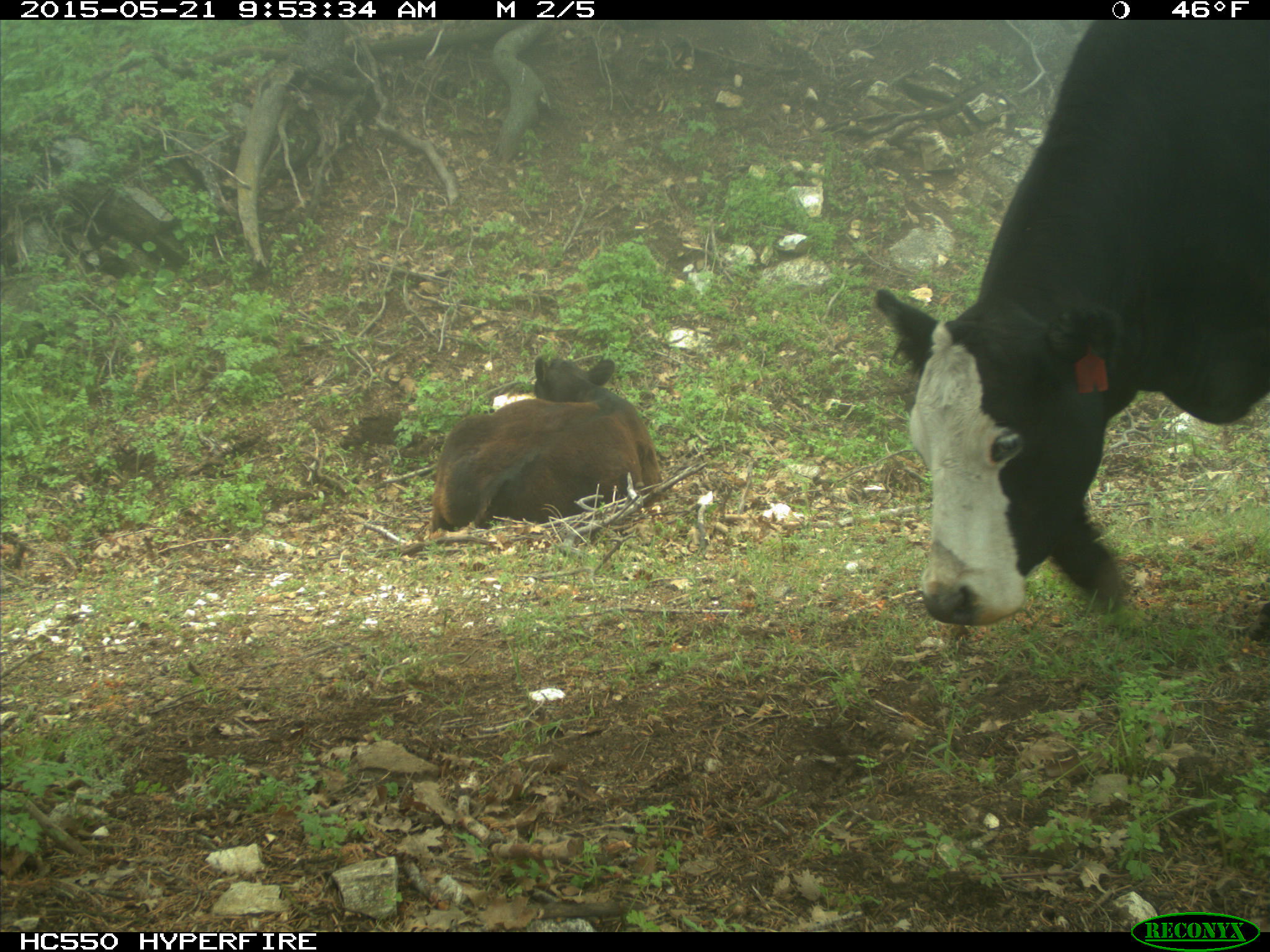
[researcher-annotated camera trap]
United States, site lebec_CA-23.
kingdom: Animalia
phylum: Chordata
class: Mammalia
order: Artiodactyla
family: Bovidae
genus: Bos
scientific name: Bos taurus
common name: domestic cow